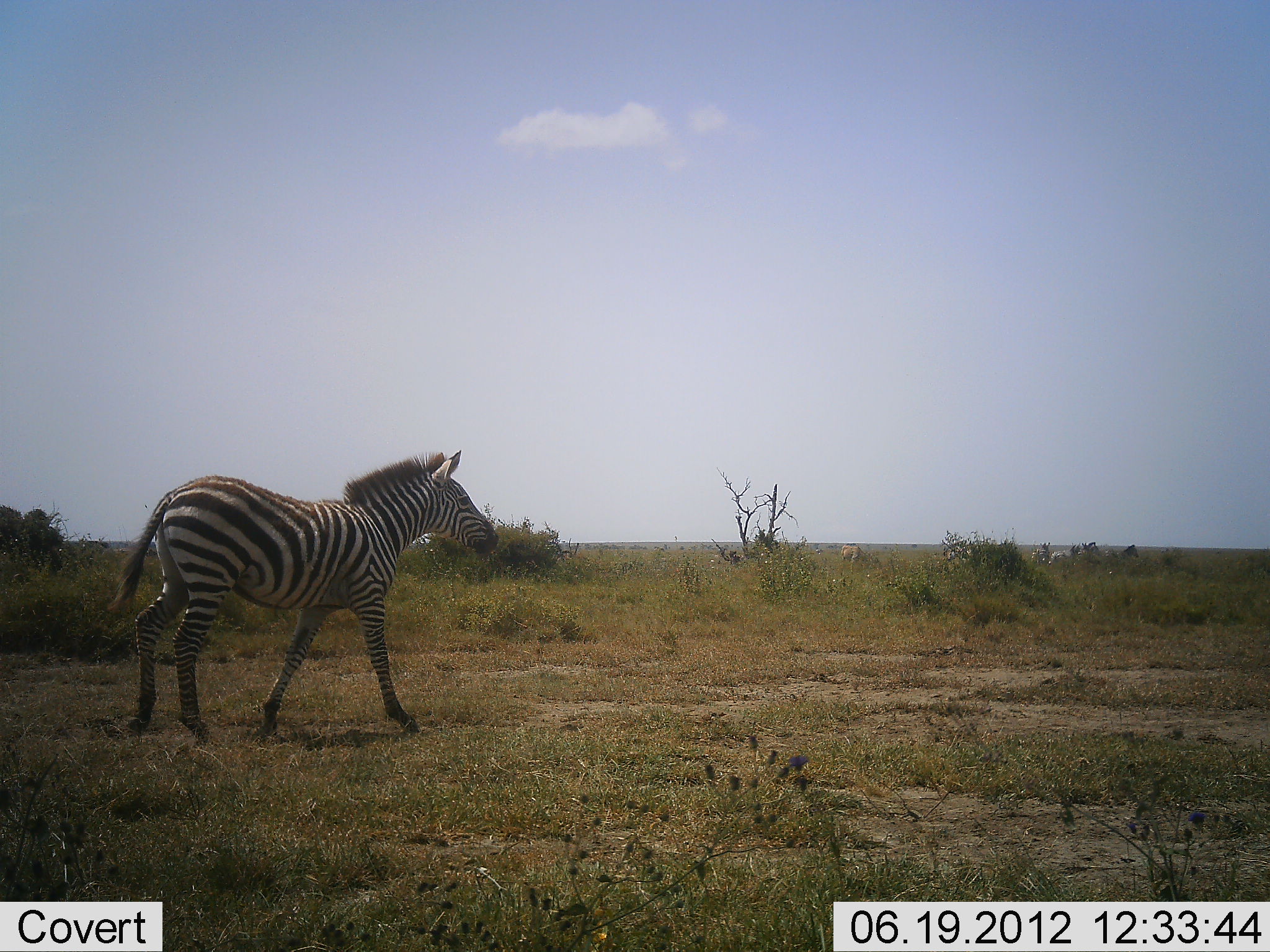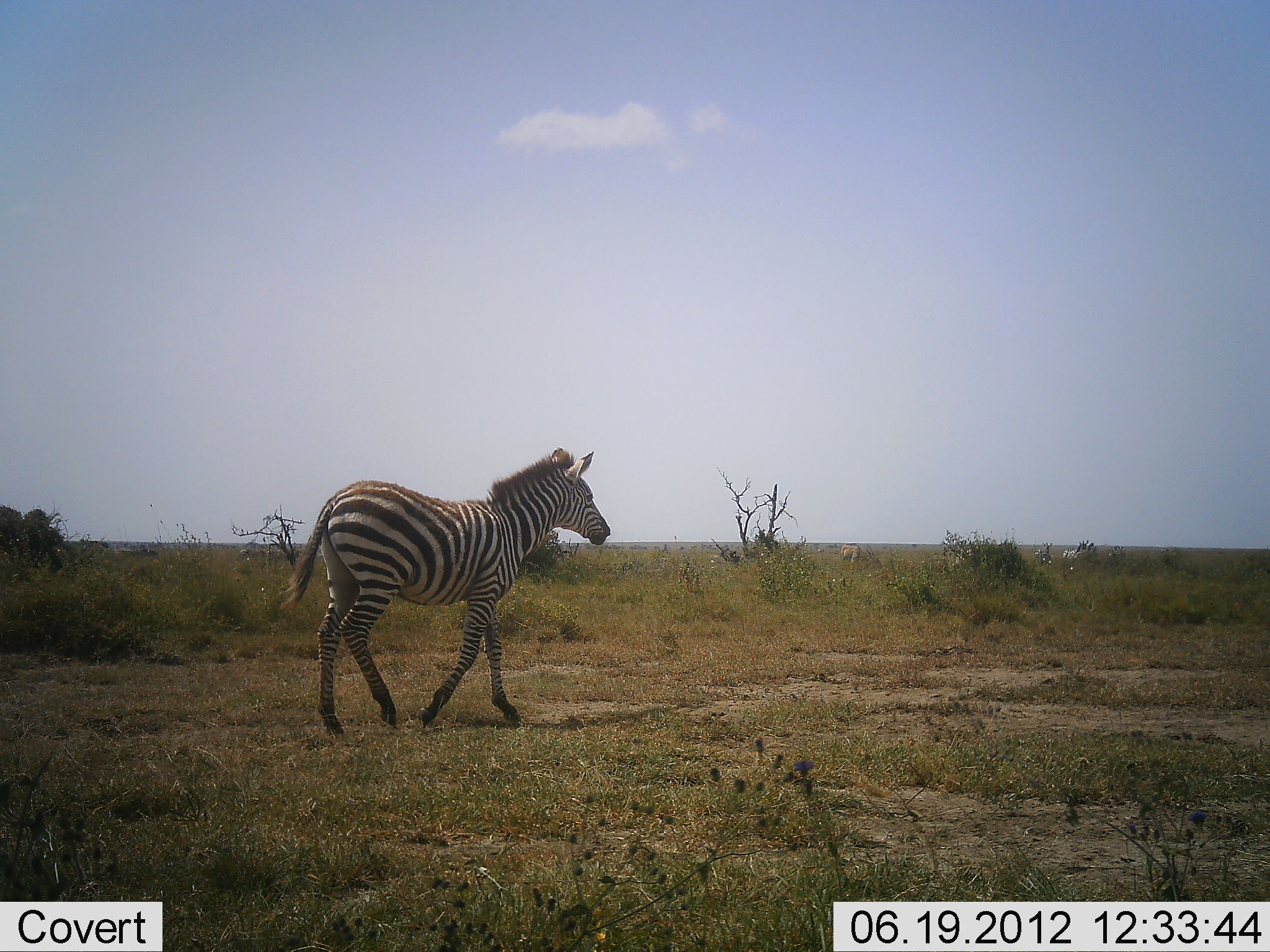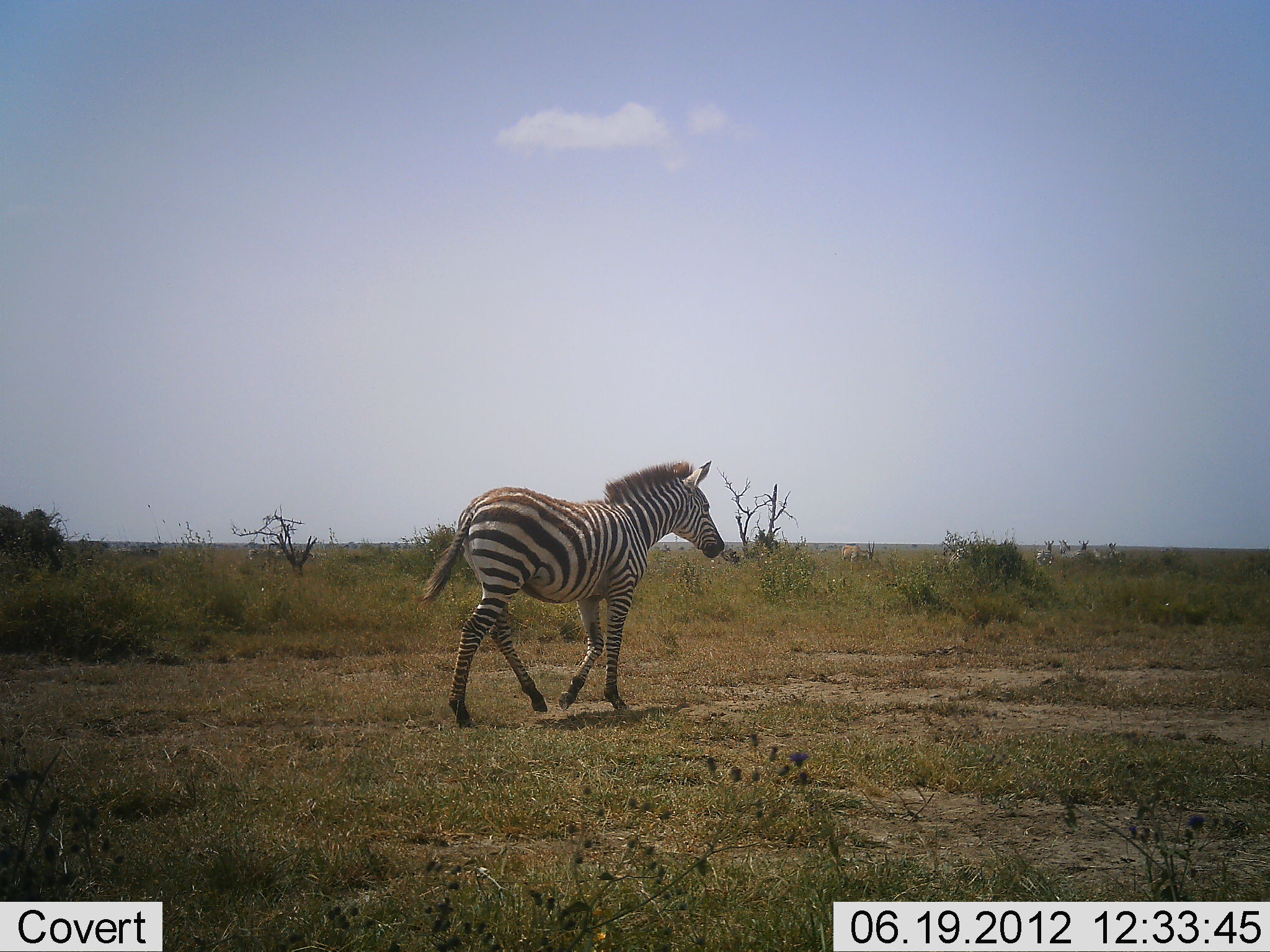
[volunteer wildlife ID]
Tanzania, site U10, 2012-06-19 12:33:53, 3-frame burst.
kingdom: Animalia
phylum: Chordata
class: Mammalia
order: Perissodactyla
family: Equidae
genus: Equus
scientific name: Equus quagga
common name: plains zebra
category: zebra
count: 1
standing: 9%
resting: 0%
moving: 100%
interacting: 0%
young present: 0%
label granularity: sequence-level